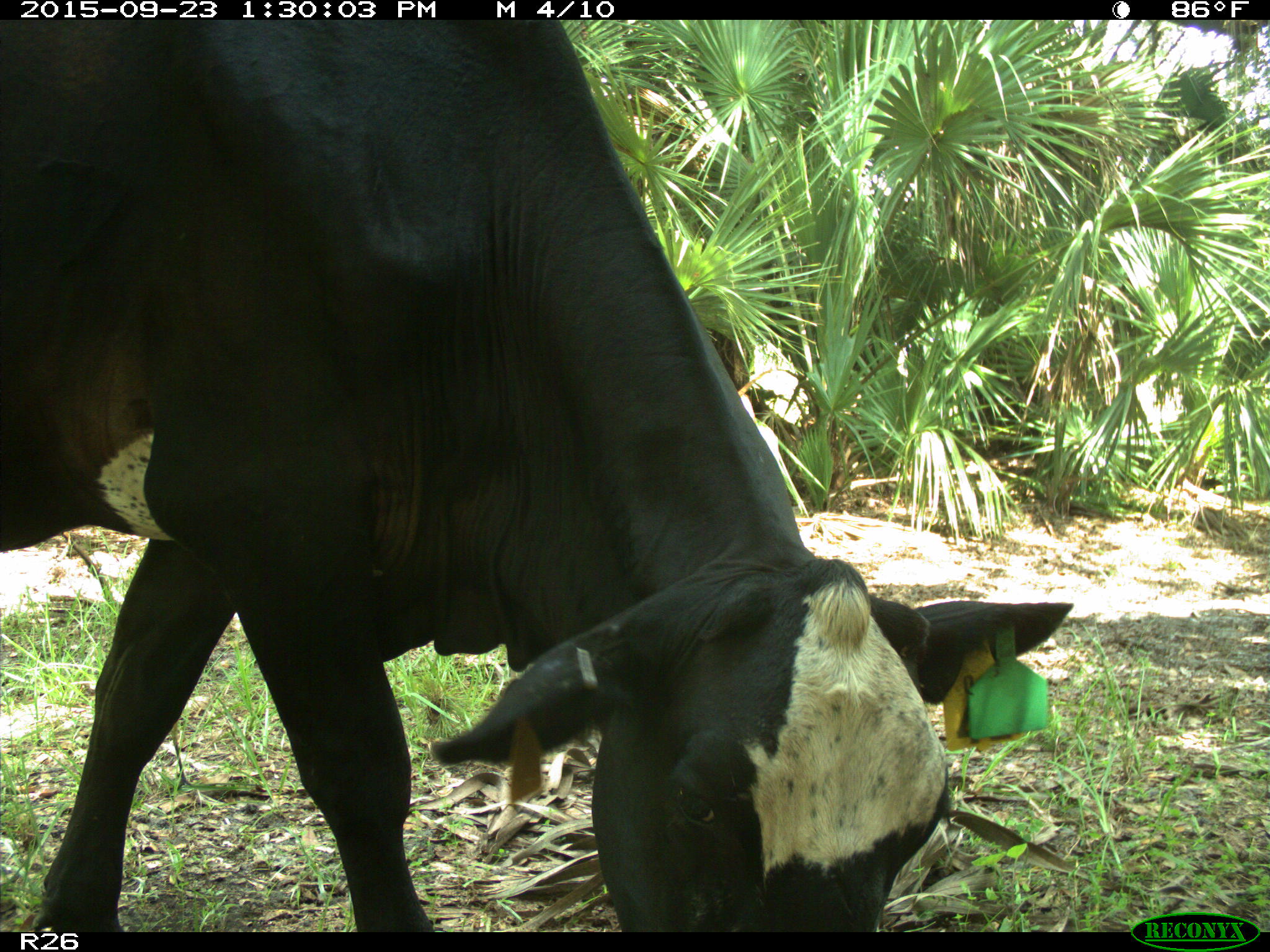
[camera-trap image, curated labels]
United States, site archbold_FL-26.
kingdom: Animalia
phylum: Chordata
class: Mammalia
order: Artiodactyla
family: Bovidae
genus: Bos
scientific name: Bos taurus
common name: domestic cow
Bos taurus (domestic cow).